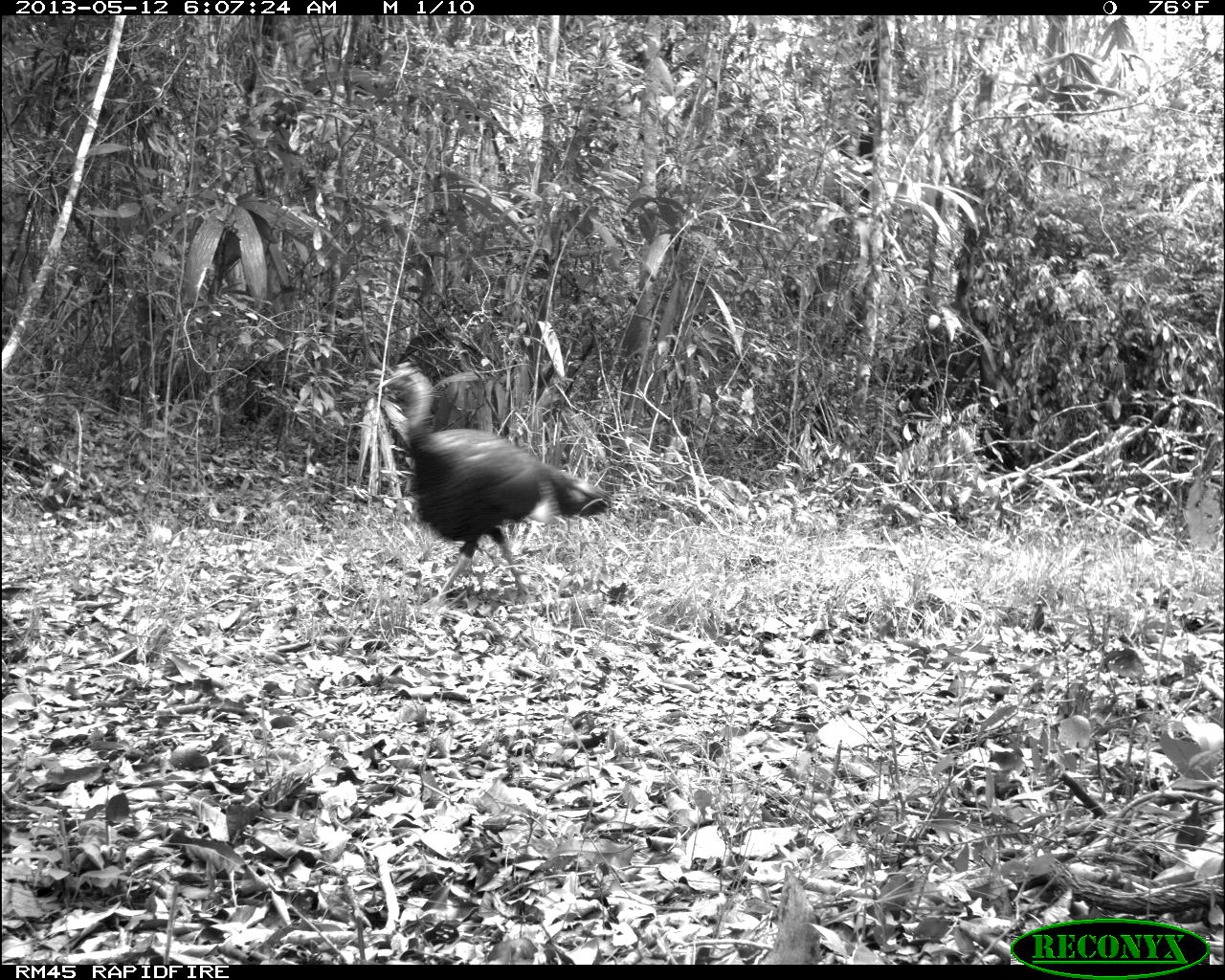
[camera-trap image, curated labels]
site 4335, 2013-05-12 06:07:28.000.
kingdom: Animalia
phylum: Chordata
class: Aves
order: Galliformes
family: Phasianidae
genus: Meleagris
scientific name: Meleagris ocellata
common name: ocellated turkey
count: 1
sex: male